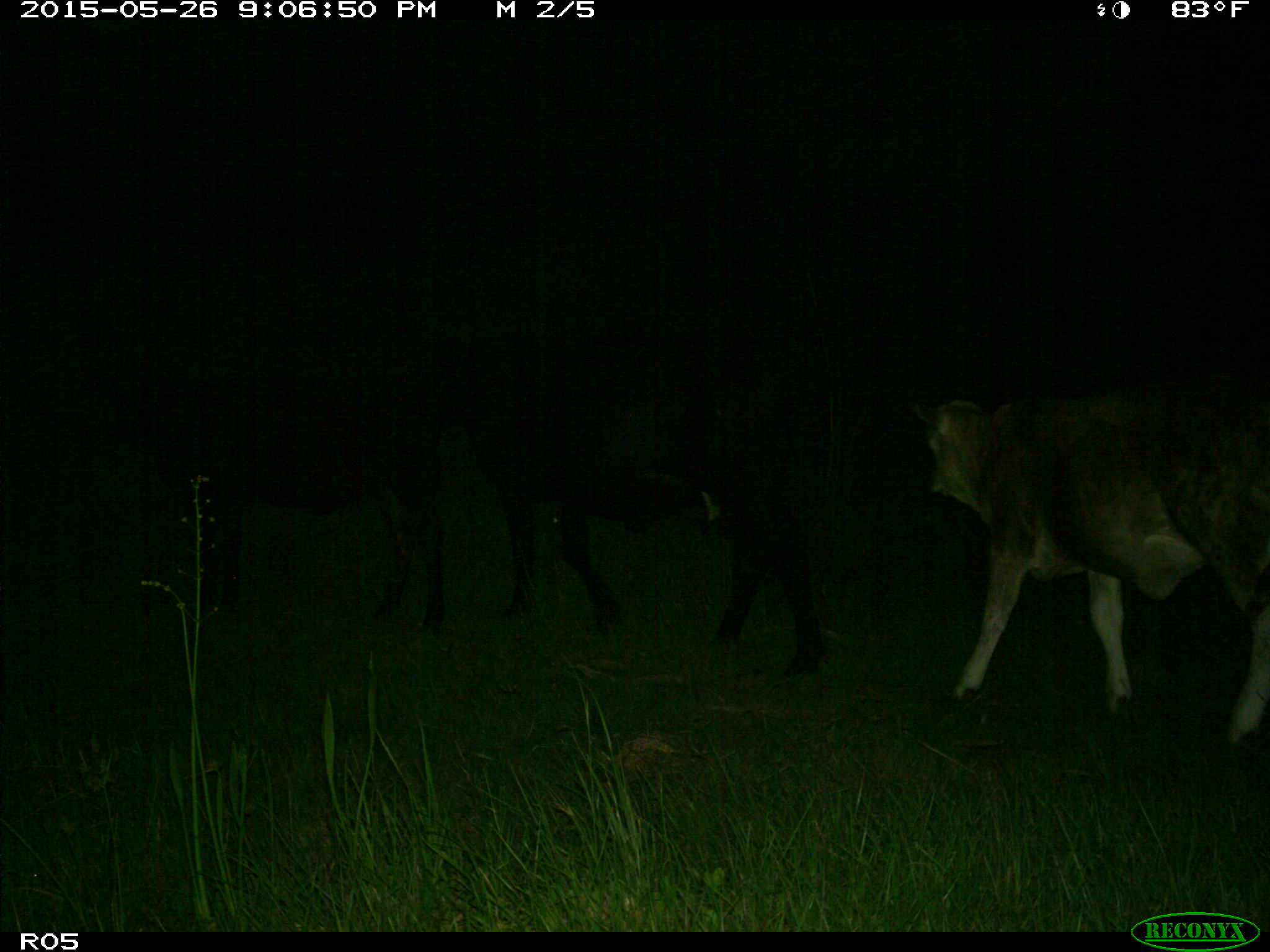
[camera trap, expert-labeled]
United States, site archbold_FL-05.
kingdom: Animalia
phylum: Chordata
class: Mammalia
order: Artiodactyla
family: Bovidae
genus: Bos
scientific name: Bos taurus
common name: domestic cow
Bos taurus (domestic cow).